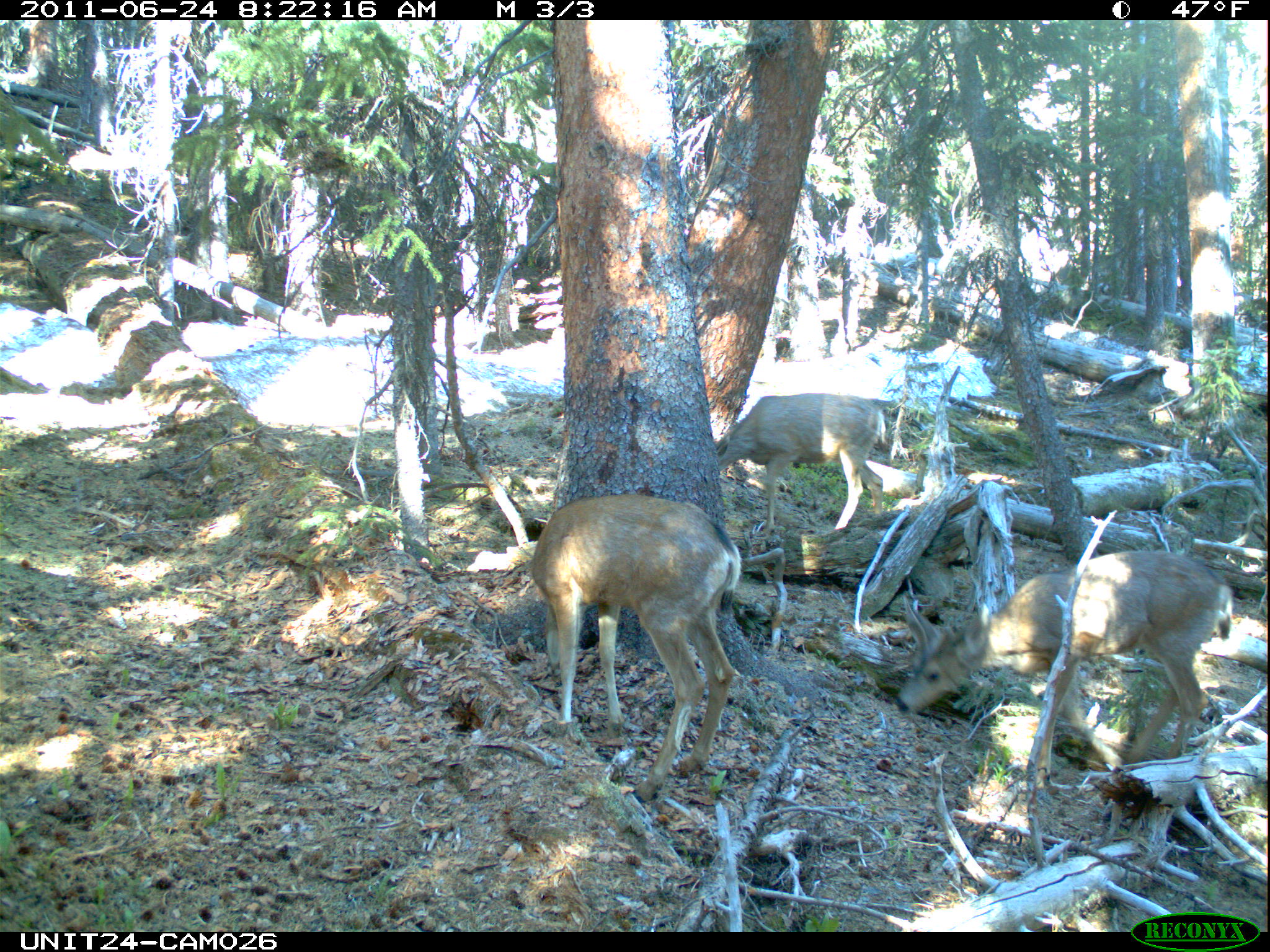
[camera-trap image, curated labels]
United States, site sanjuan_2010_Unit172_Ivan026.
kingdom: Animalia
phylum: Chordata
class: Mammalia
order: Artiodactyla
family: Cervidae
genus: Odocoileus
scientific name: Odocoileus hemionus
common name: mule deer